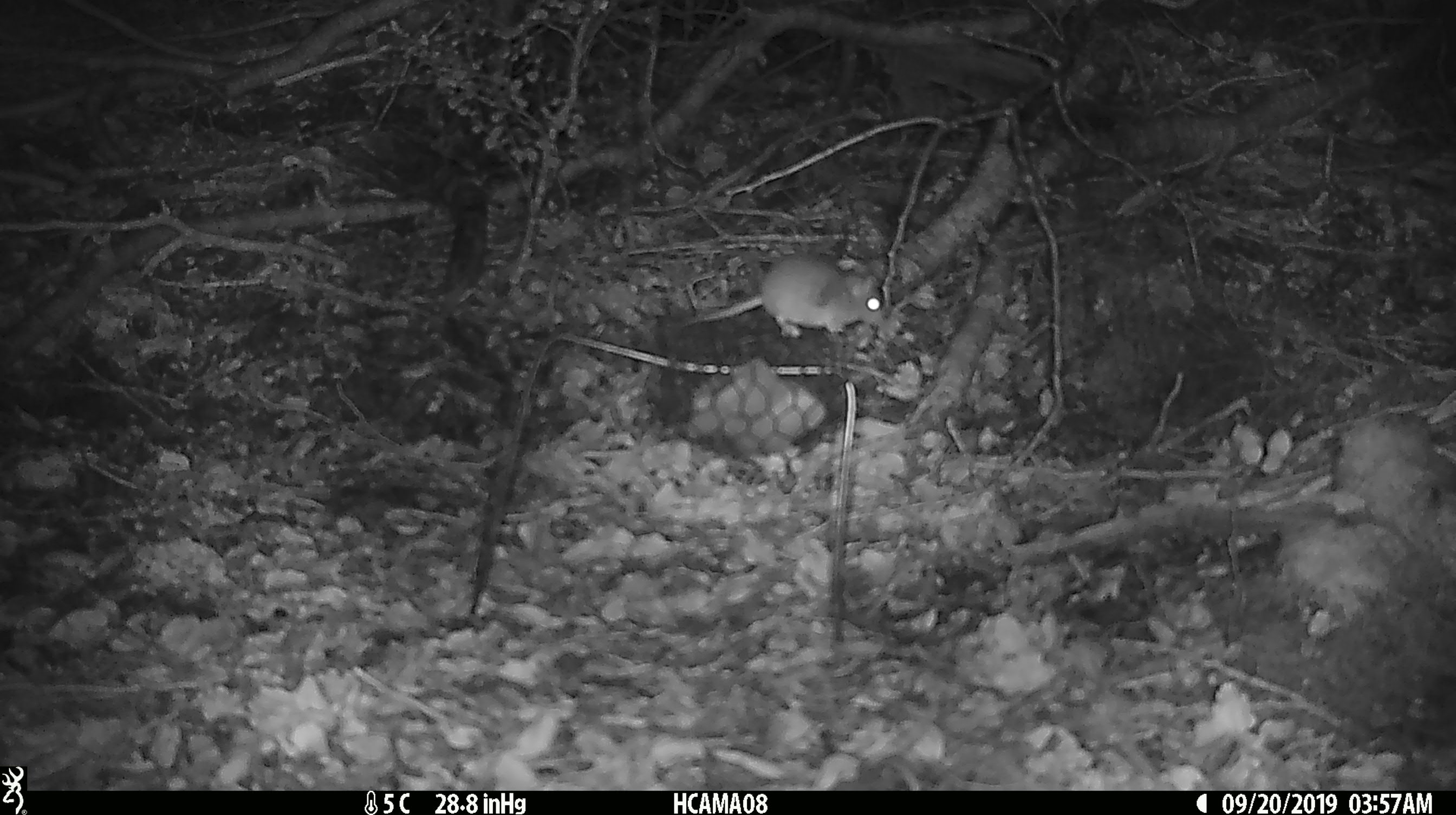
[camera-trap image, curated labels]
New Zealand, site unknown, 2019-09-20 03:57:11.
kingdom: Animalia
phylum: Chordata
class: Mammalia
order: Rodentia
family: Muridae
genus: Mus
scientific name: Mus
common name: mouse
Mouse (Mus).